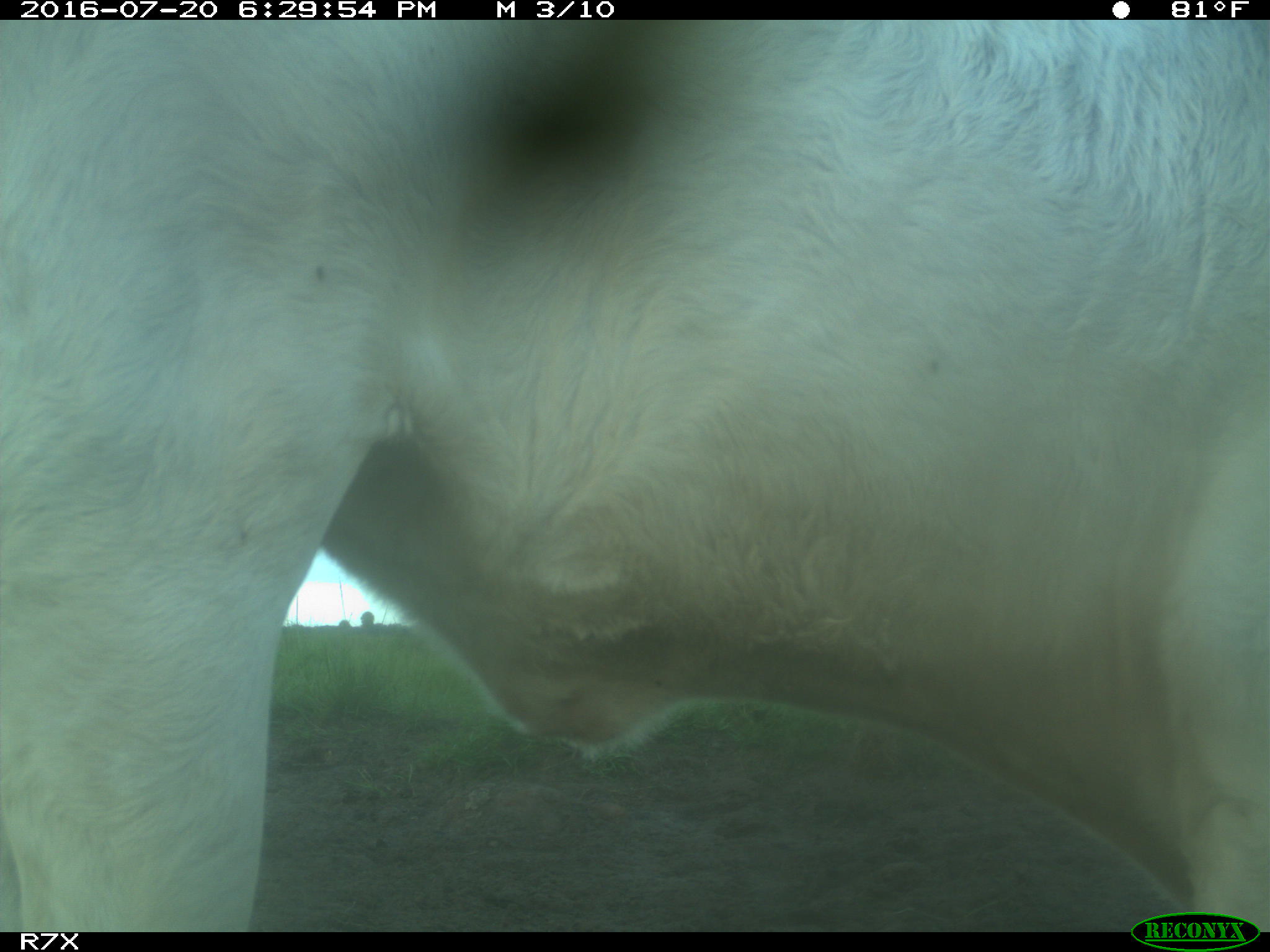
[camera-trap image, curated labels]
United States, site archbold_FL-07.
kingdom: Animalia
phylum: Chordata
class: Mammalia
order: Artiodactyla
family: Bovidae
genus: Bos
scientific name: Bos taurus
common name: domestic cow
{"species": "Bos taurus (domestic cow)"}